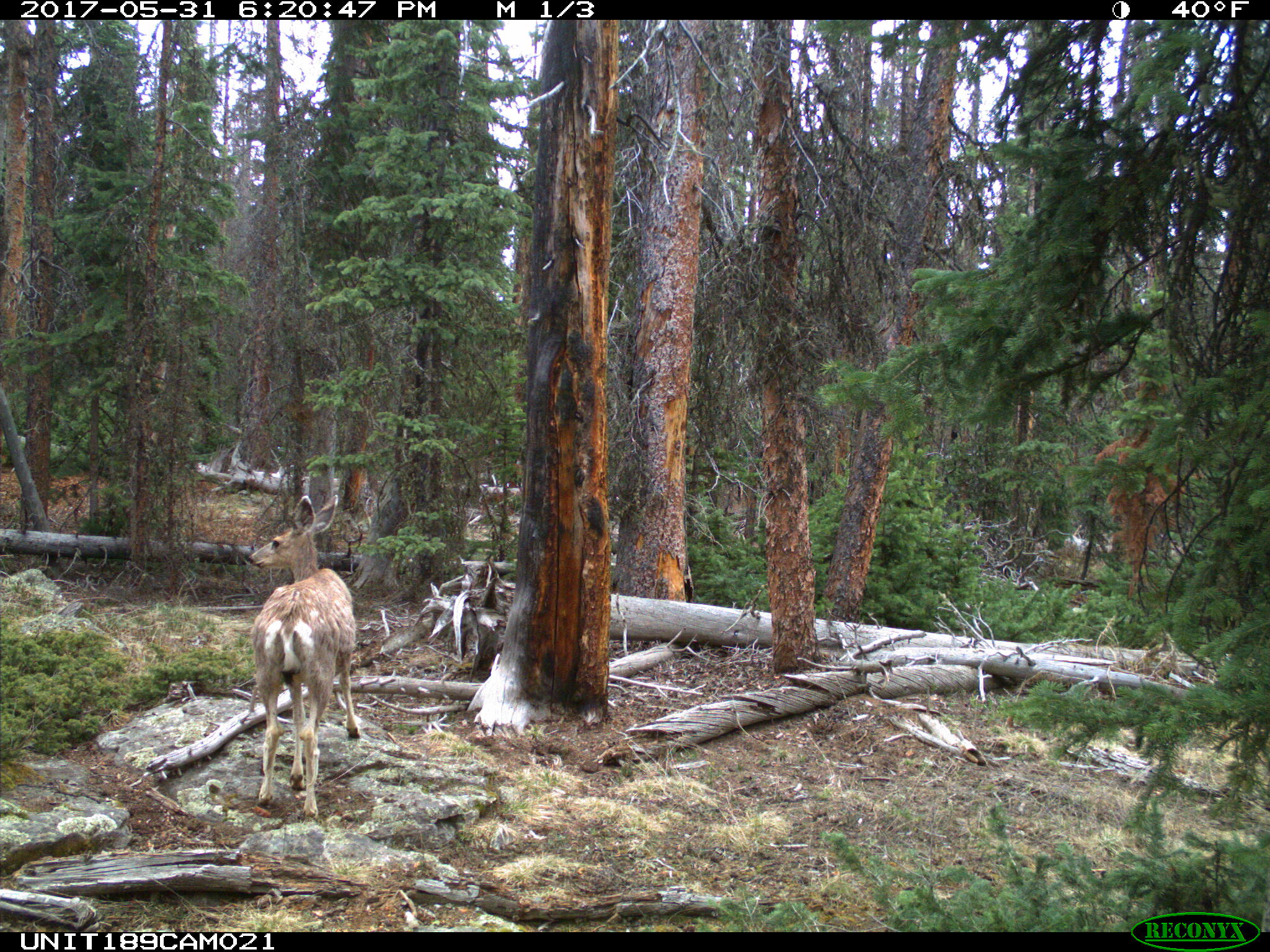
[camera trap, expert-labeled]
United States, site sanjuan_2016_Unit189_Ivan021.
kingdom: Animalia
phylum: Chordata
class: Mammalia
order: Artiodactyla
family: Cervidae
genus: Odocoileus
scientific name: Odocoileus hemionus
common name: mule deer